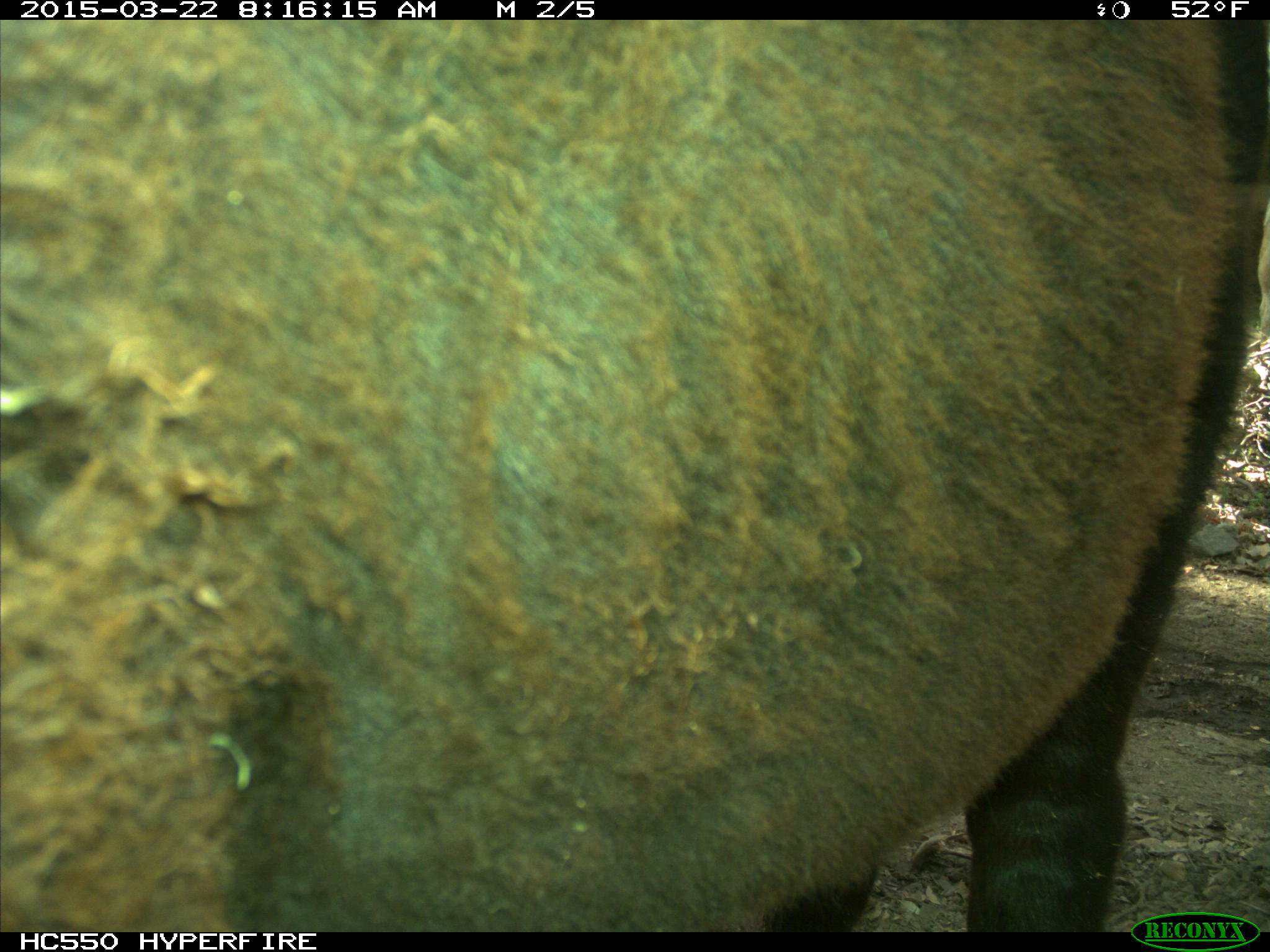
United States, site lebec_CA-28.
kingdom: Animalia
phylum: Chordata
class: Mammalia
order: Artiodactyla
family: Bovidae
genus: Bos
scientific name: Bos taurus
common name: domestic cow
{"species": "Bos taurus (domestic cow)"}